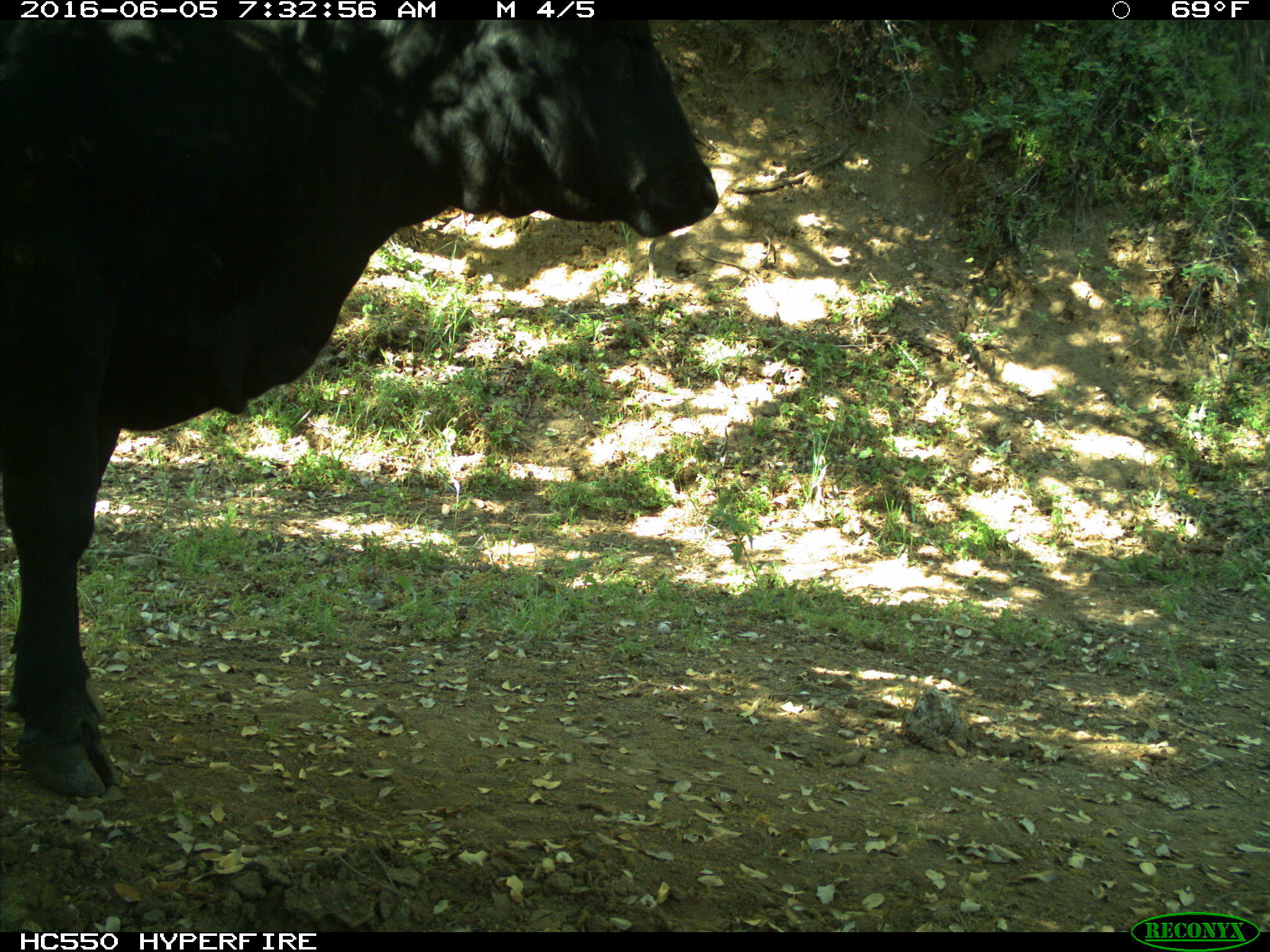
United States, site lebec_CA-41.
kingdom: Animalia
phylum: Chordata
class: Mammalia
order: Artiodactyla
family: Bovidae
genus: Bos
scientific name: Bos taurus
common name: domestic cow